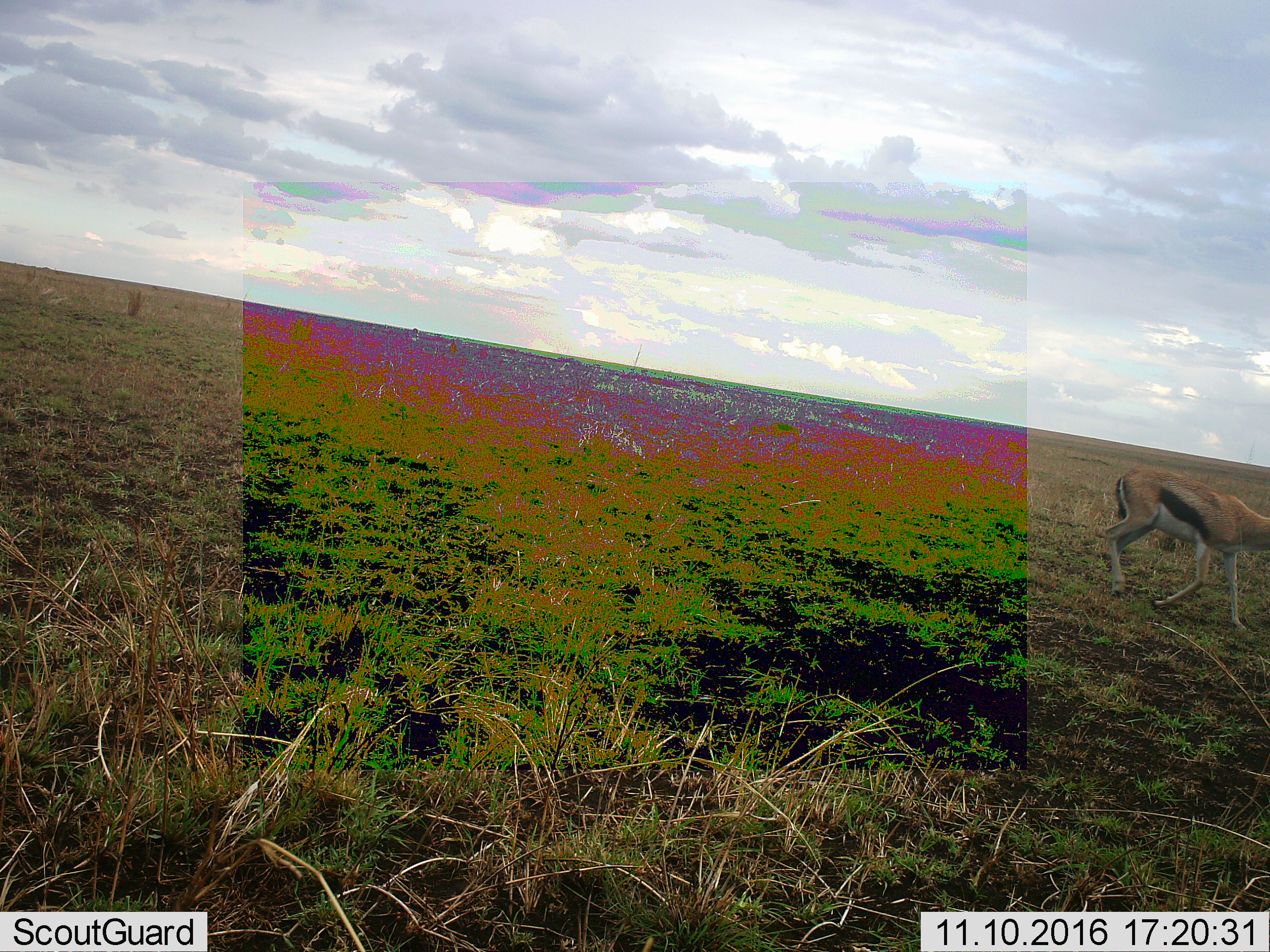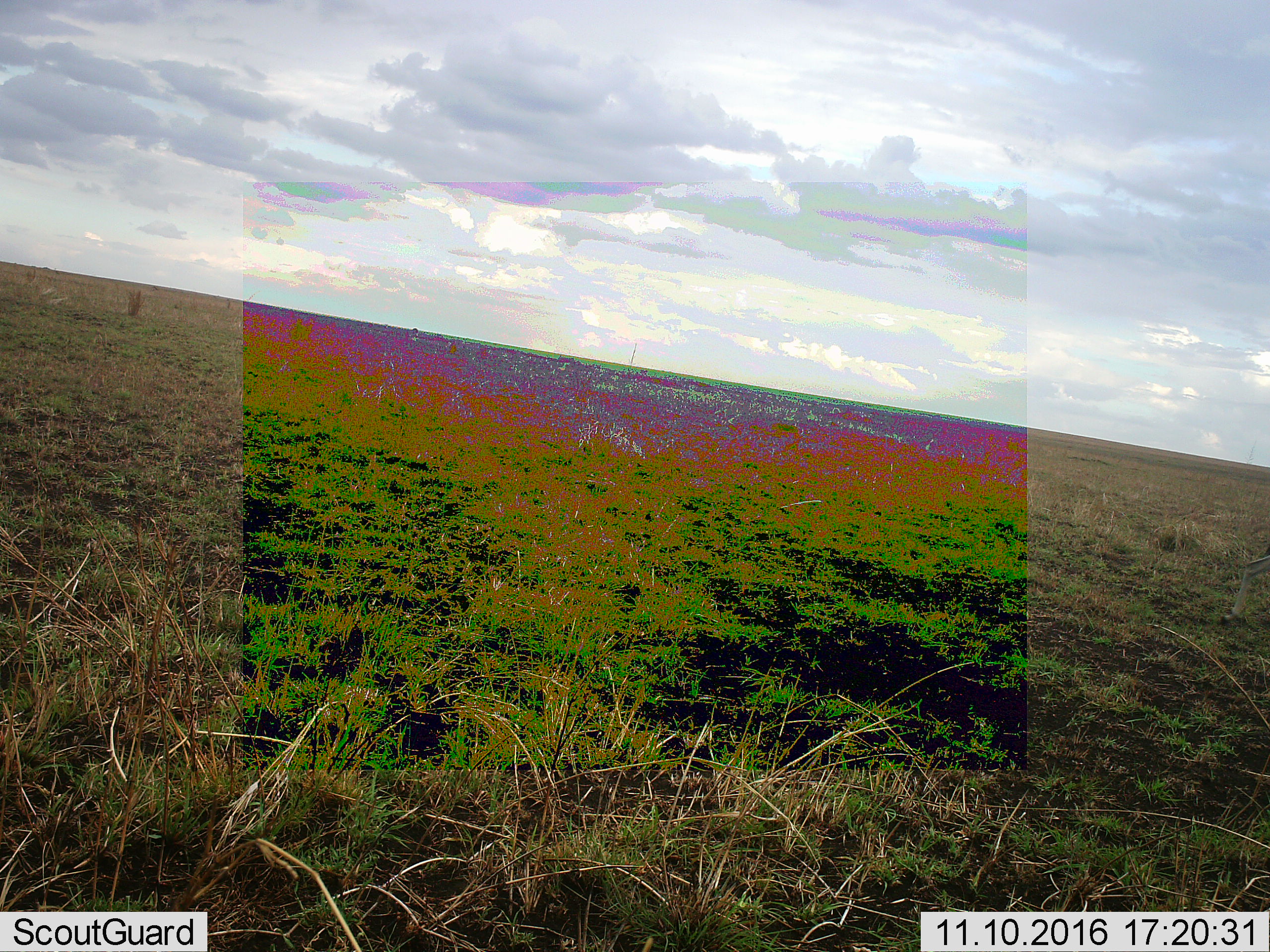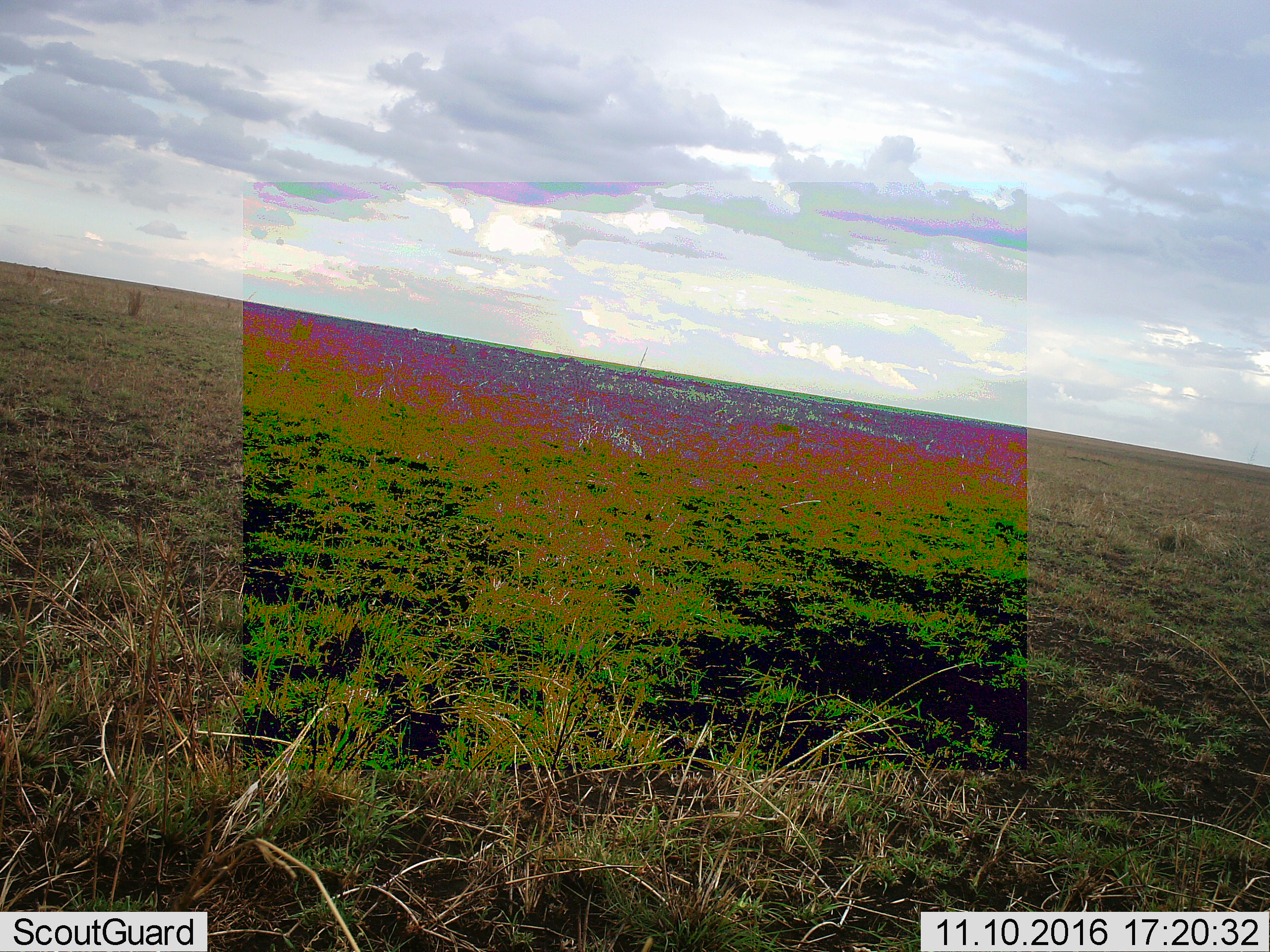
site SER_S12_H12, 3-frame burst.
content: unidentified animal